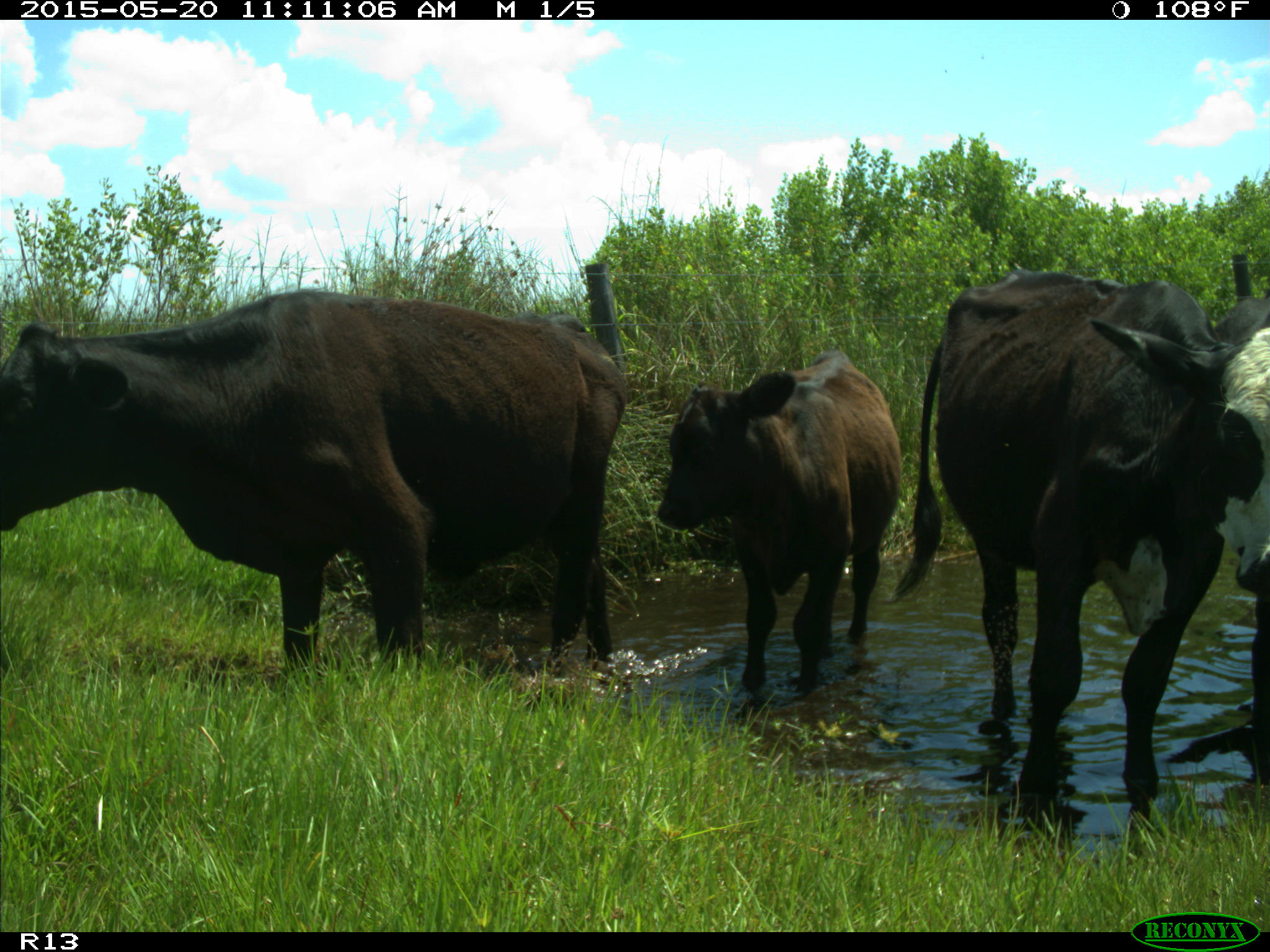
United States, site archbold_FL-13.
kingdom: Animalia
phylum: Chordata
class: Mammalia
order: Artiodactyla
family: Bovidae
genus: Bos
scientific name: Bos taurus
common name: domestic cow